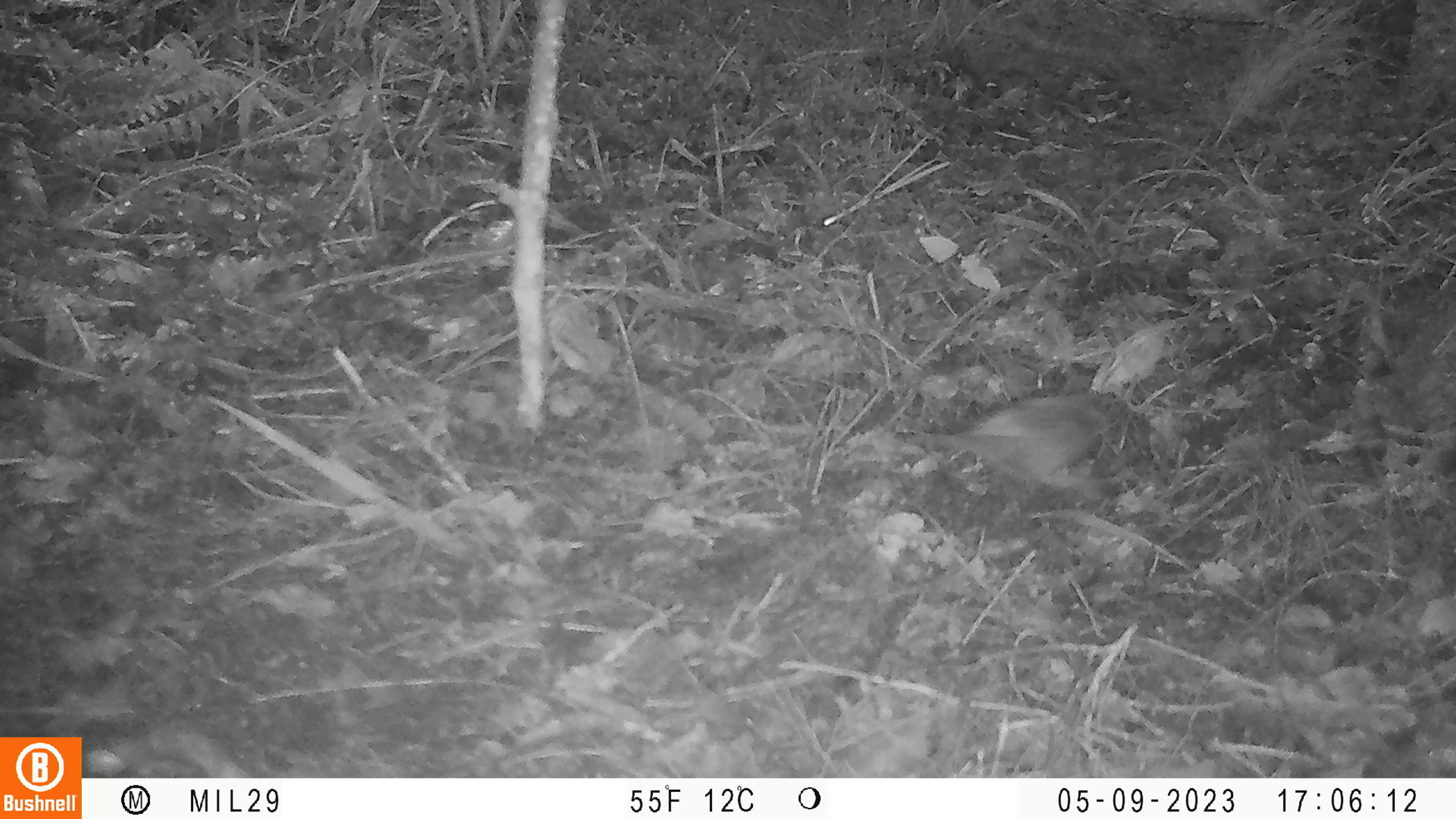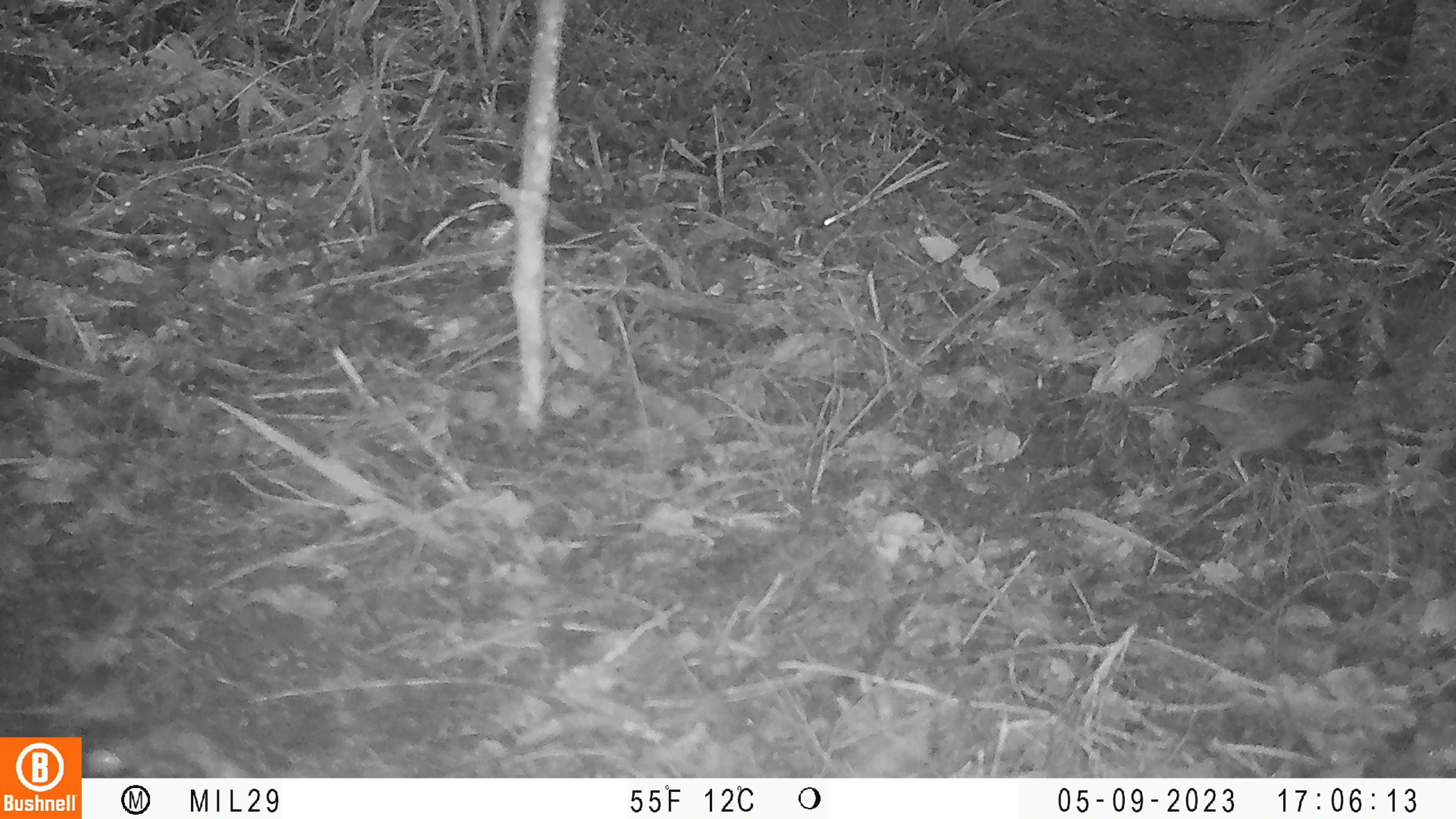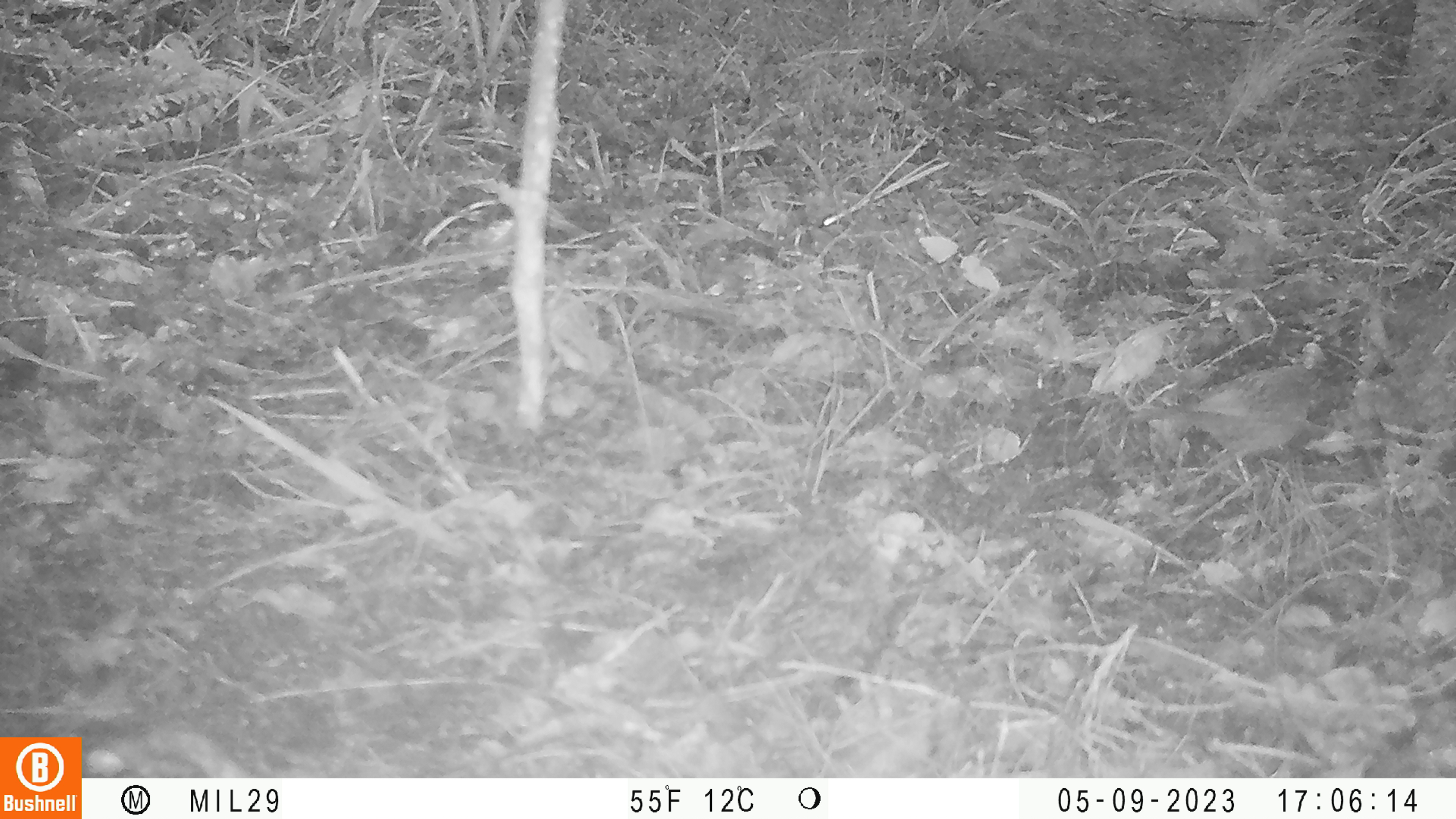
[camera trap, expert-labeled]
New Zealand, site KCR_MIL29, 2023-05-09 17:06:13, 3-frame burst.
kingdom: Animalia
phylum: Chordata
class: Aves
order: Passeriformes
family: Prunellidae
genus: Prunella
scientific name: Prunella modularis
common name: dunnock